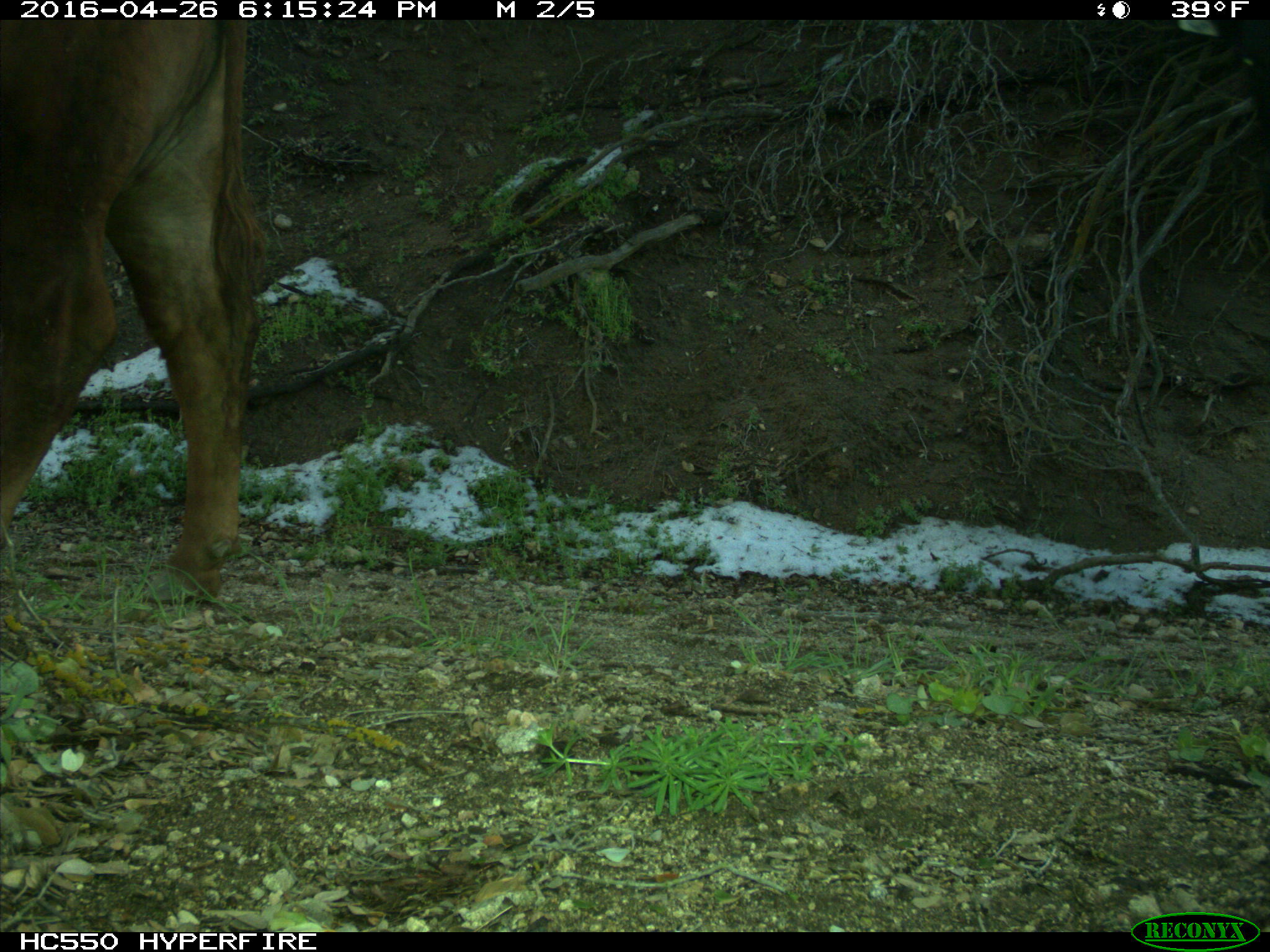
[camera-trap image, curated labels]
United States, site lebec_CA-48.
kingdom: Animalia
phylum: Chordata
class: Mammalia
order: Artiodactyla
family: Bovidae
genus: Bos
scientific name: Bos taurus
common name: domestic cow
Bos taurus (domestic cow).